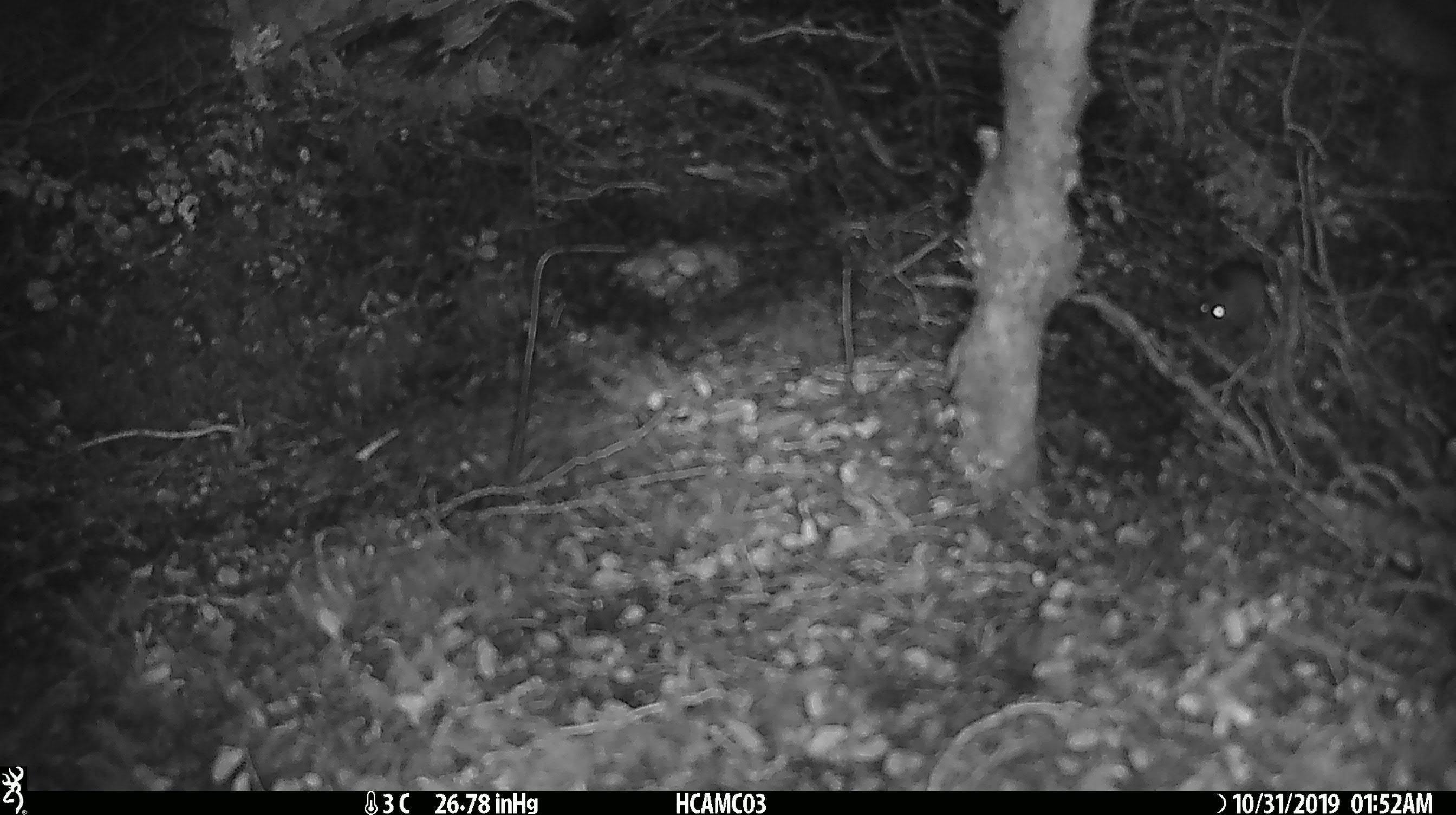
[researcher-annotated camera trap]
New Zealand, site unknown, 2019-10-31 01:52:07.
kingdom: Animalia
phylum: Chordata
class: Mammalia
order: Rodentia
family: Muridae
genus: Mus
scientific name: Mus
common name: mouse